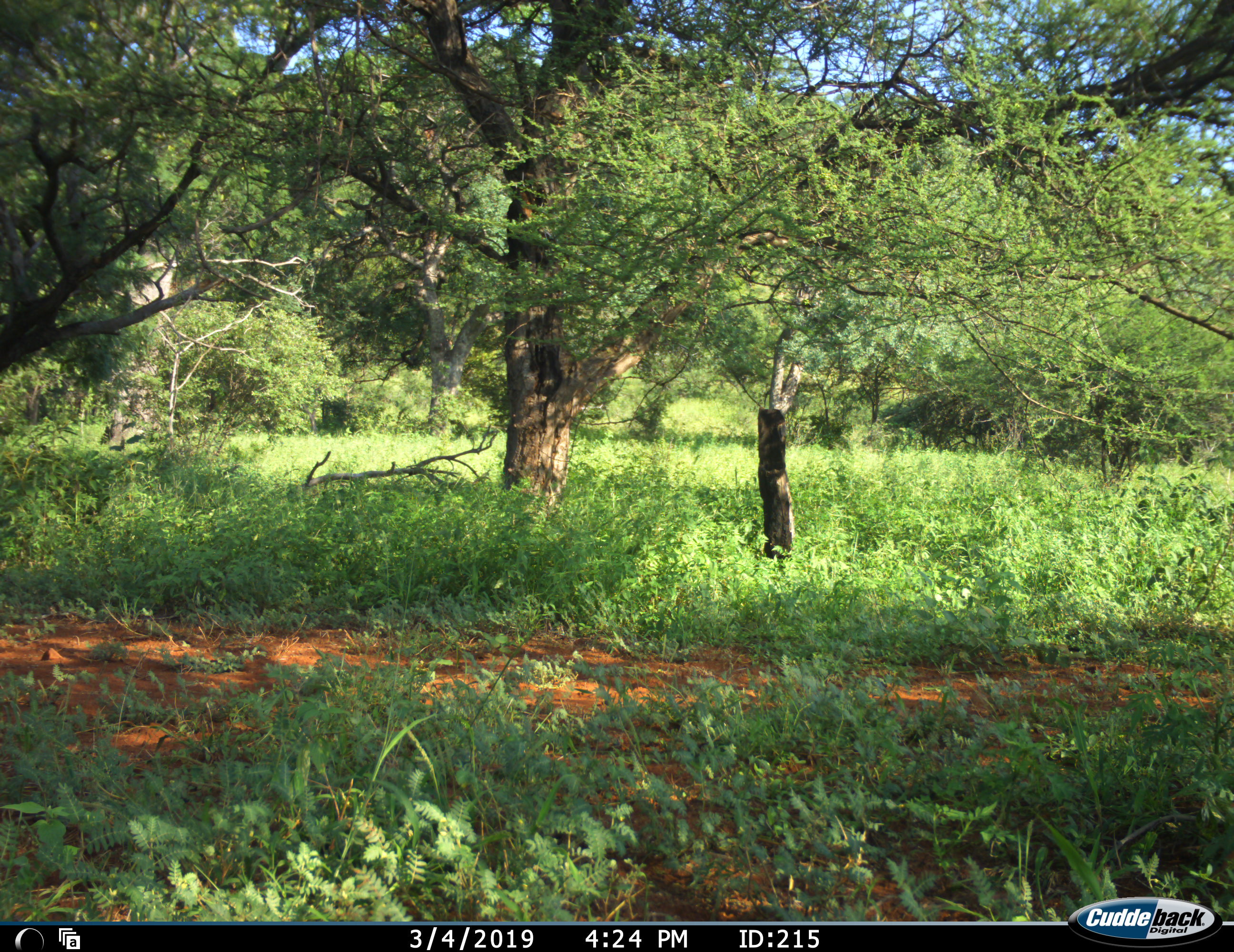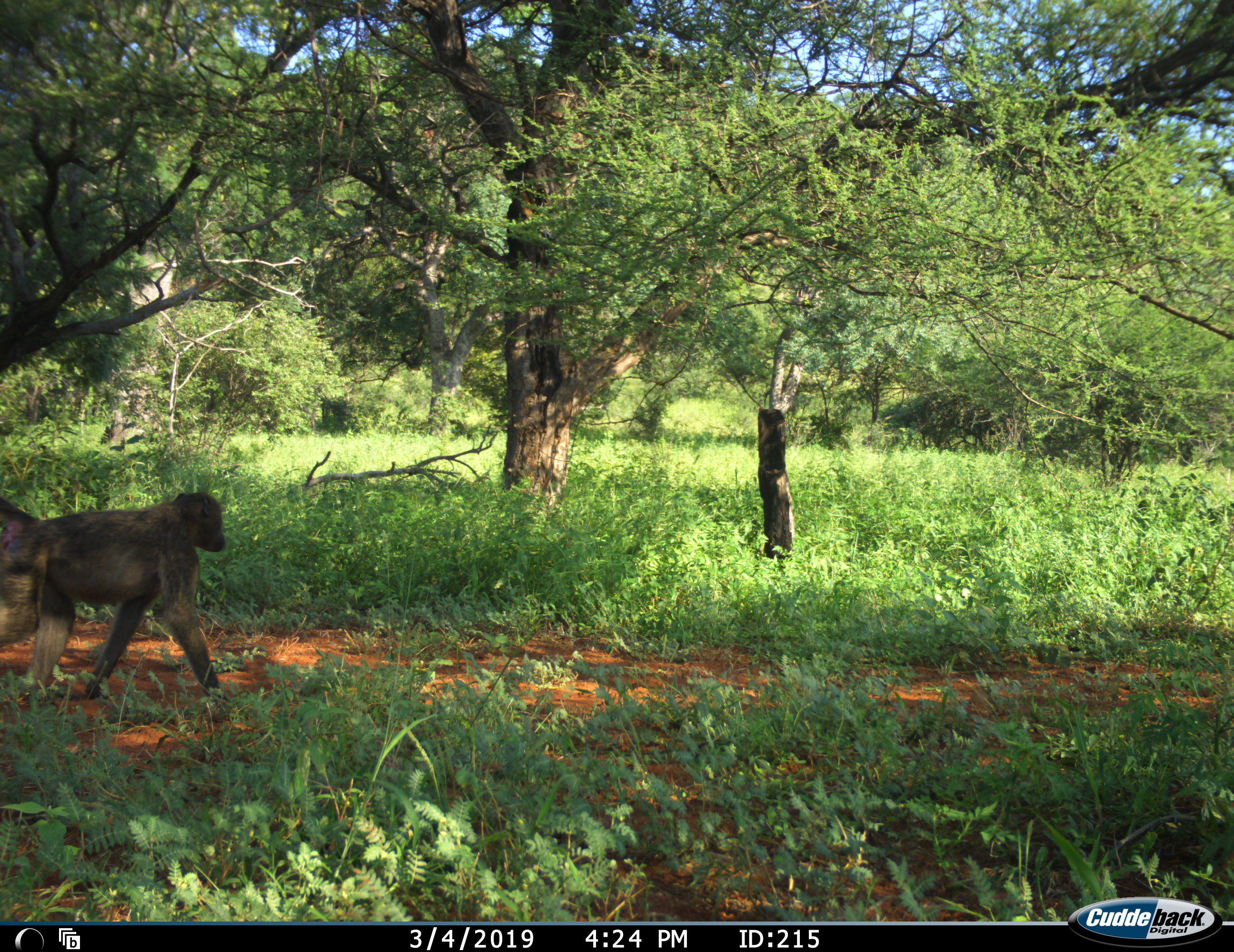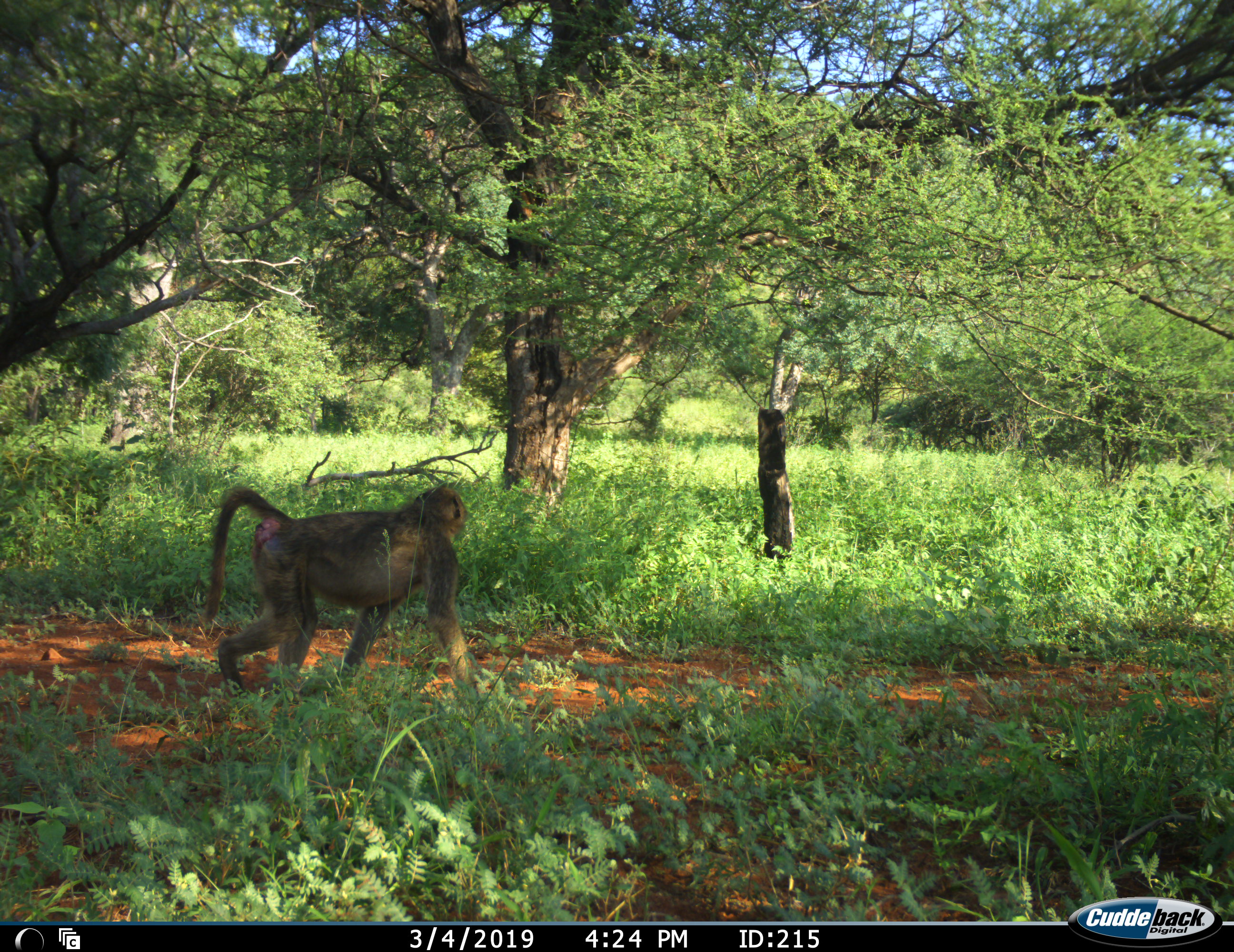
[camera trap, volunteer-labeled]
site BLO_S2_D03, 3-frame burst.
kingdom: Animalia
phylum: Chordata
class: Mammalia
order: Primates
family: Cercopithecidae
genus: Papio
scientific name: Papio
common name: baboon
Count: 1.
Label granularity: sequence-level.